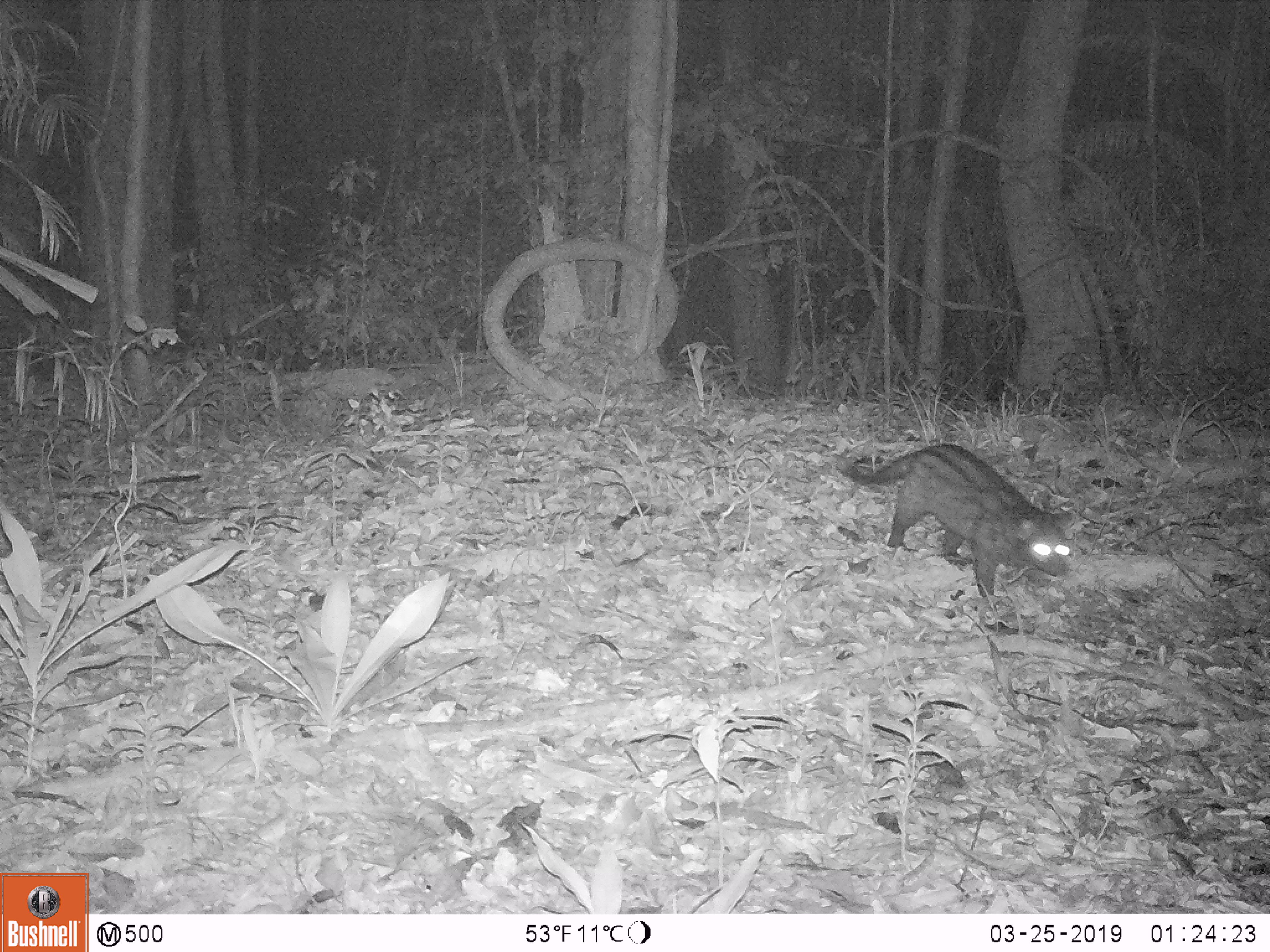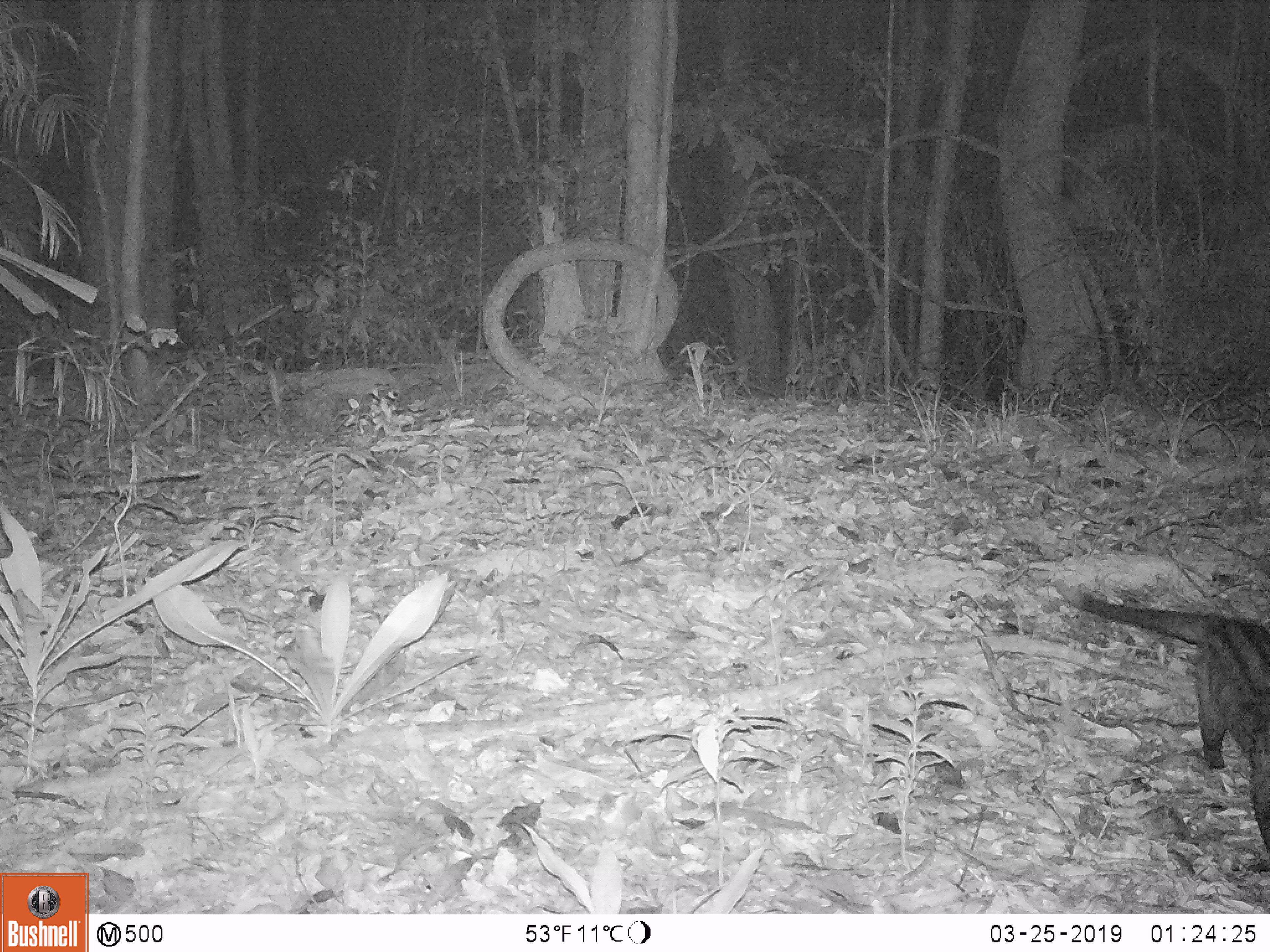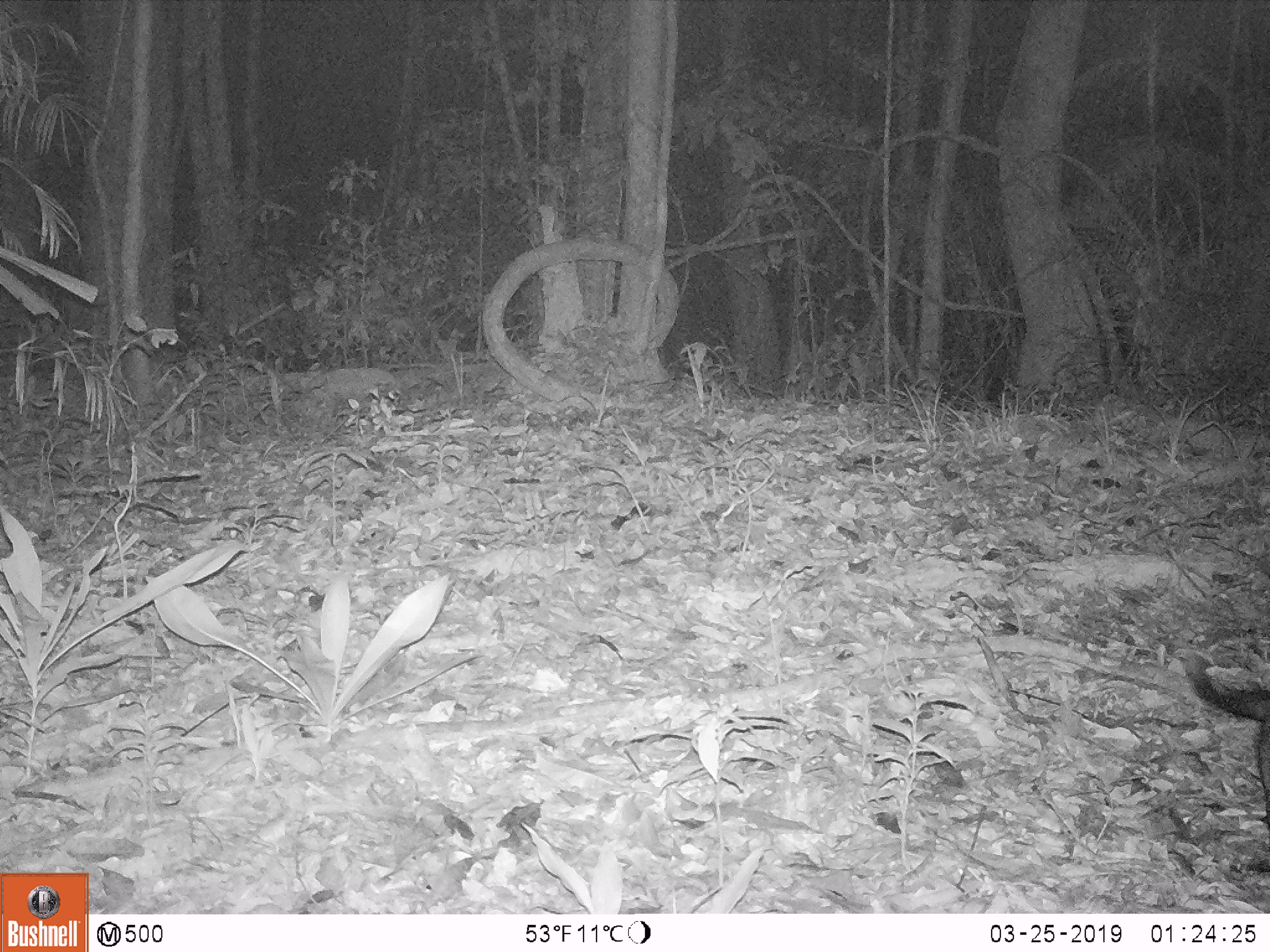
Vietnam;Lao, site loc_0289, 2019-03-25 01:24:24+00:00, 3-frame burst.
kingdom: Animalia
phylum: Chordata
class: Mammalia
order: Carnivora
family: Viverridae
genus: Paradoxurus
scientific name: Paradoxurus hermaphroditus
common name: common palm civet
Common palm civet (Paradoxurus hermaphroditus). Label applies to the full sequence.